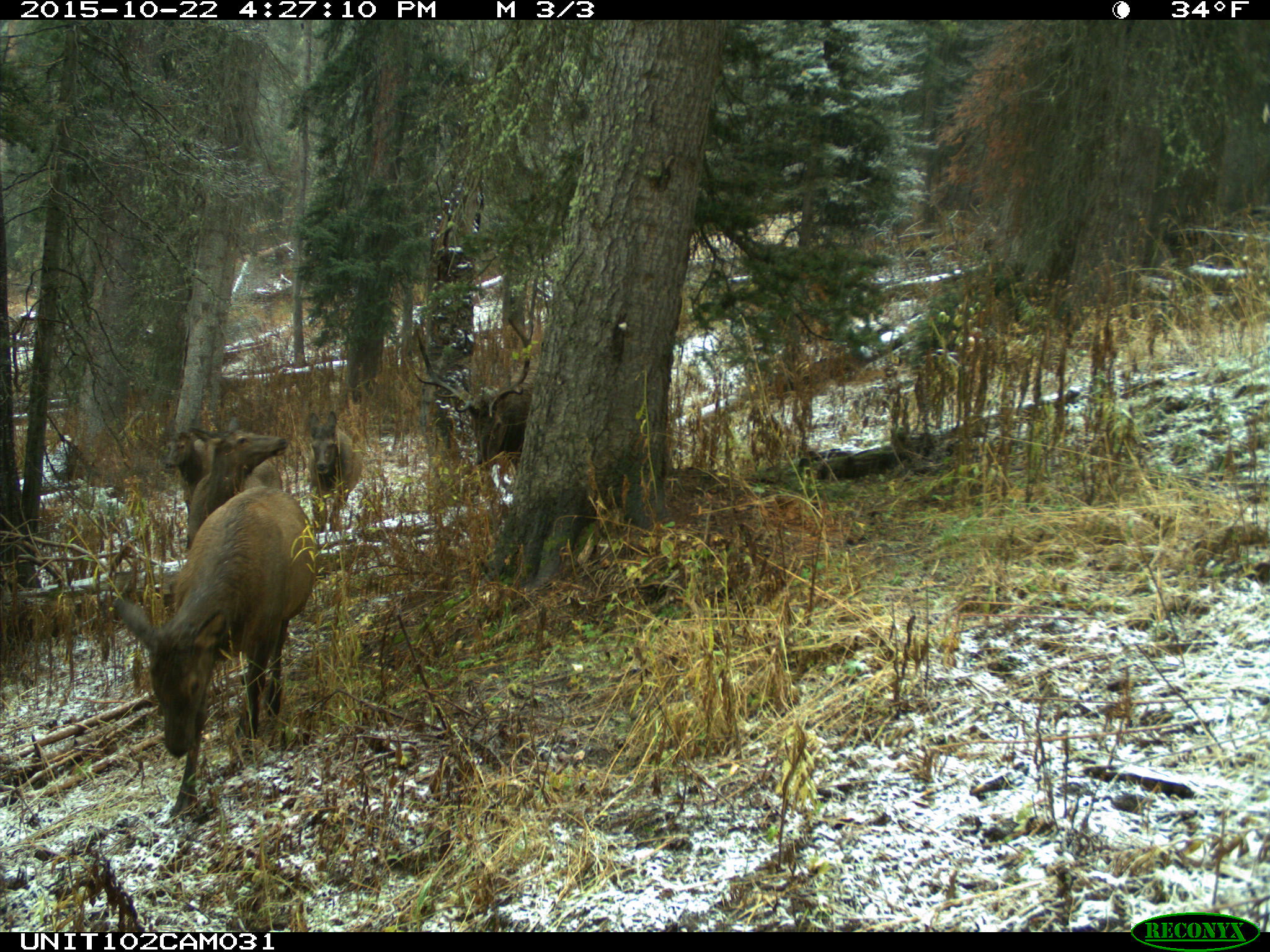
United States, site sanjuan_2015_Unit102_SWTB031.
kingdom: Animalia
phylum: Chordata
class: Mammalia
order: Artiodactyla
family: Cervidae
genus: Cervus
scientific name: Cervus elaphus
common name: red deer